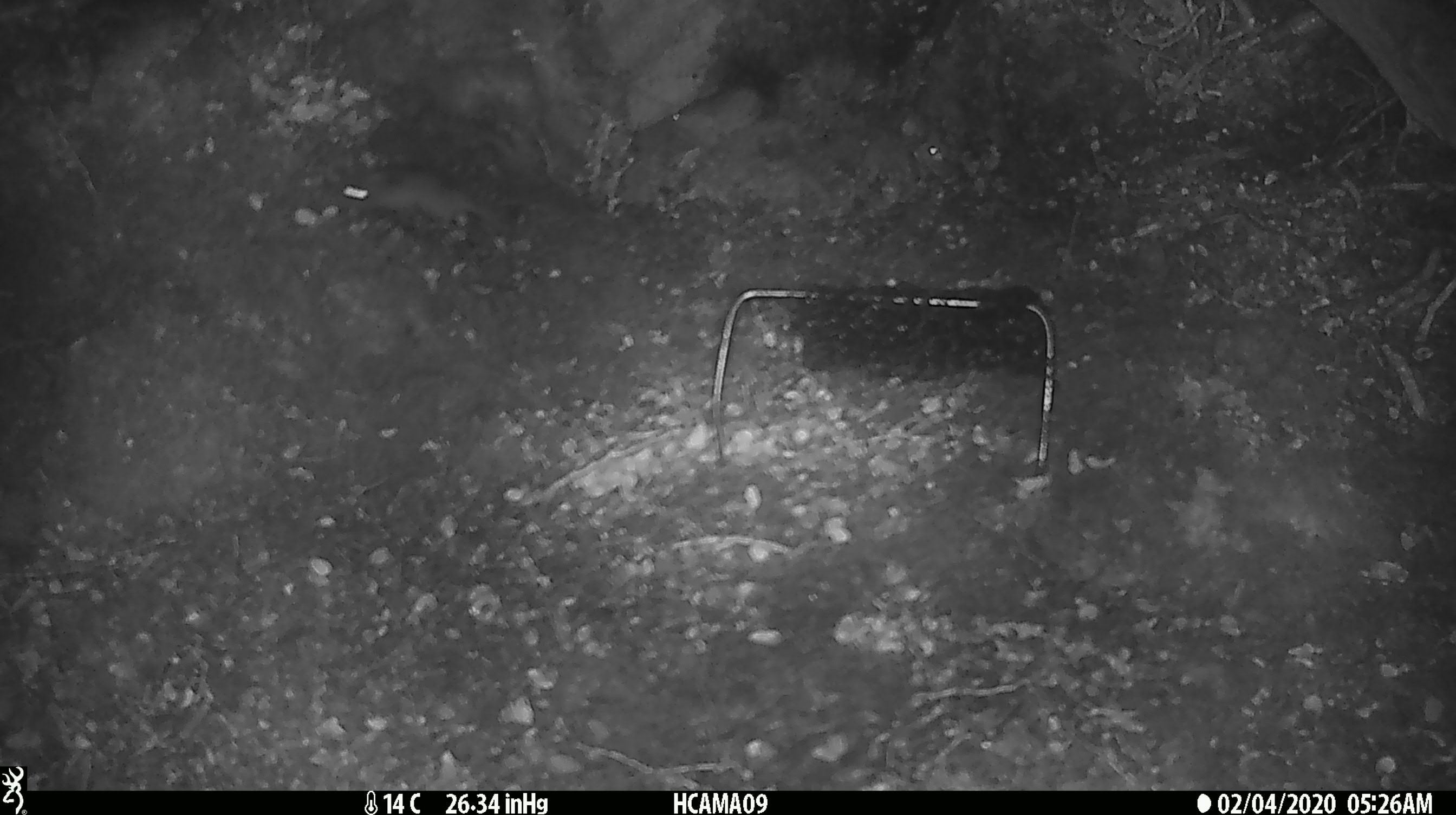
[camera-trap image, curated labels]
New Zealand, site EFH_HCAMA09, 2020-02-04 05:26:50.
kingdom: Animalia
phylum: Chordata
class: Mammalia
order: Rodentia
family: Muridae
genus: Mus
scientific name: Mus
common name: mouse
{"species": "mouse (Mus)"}